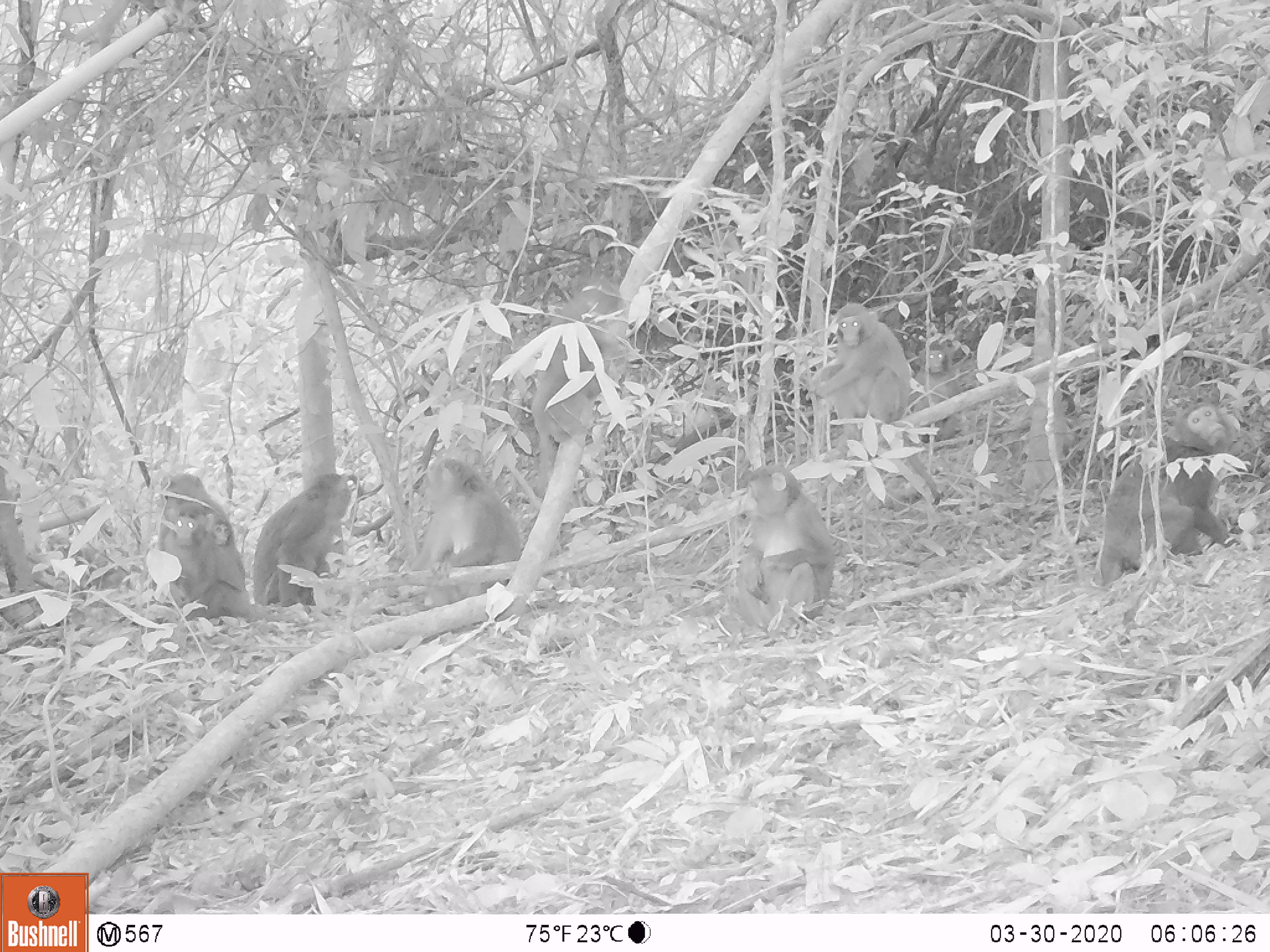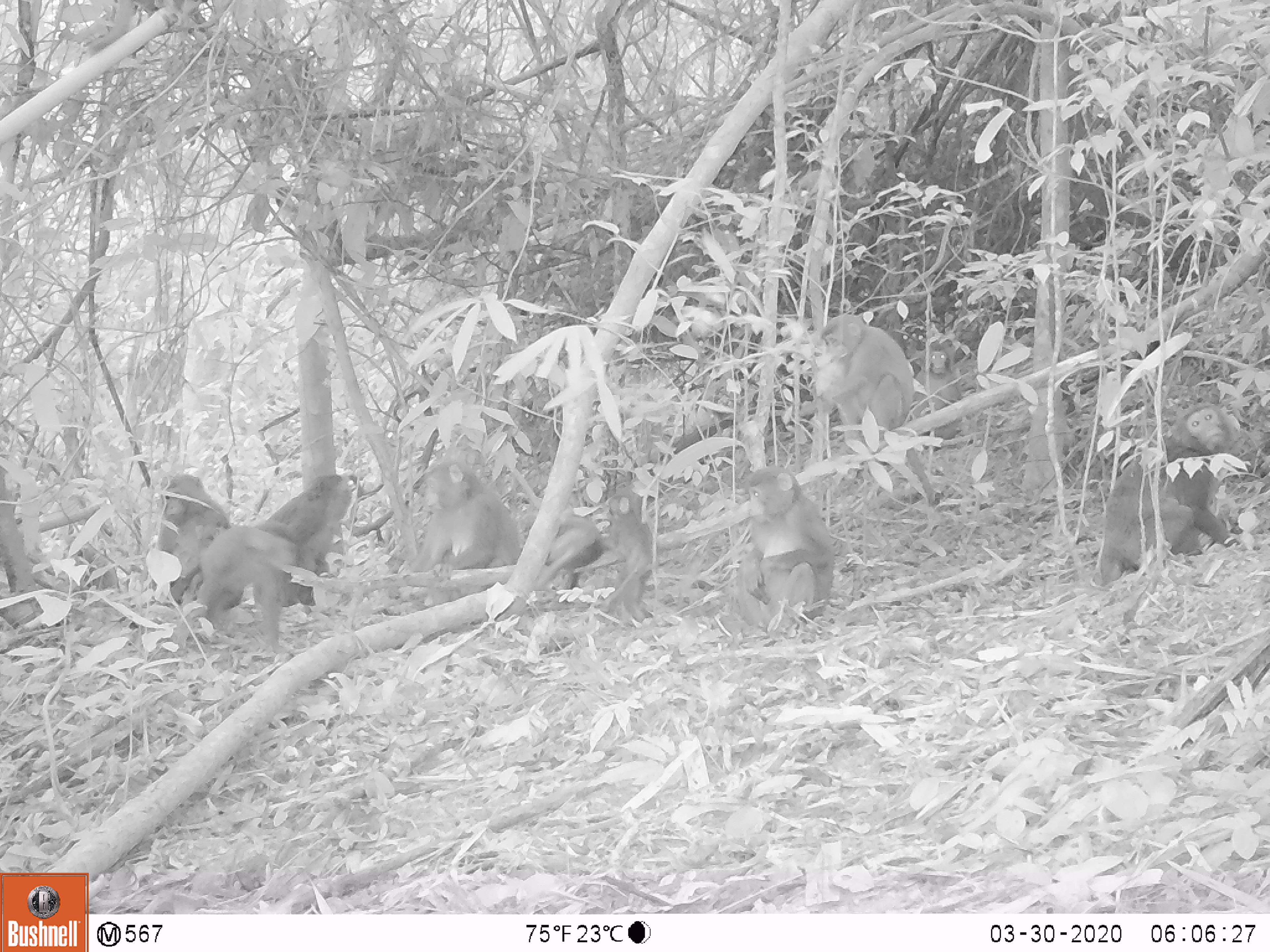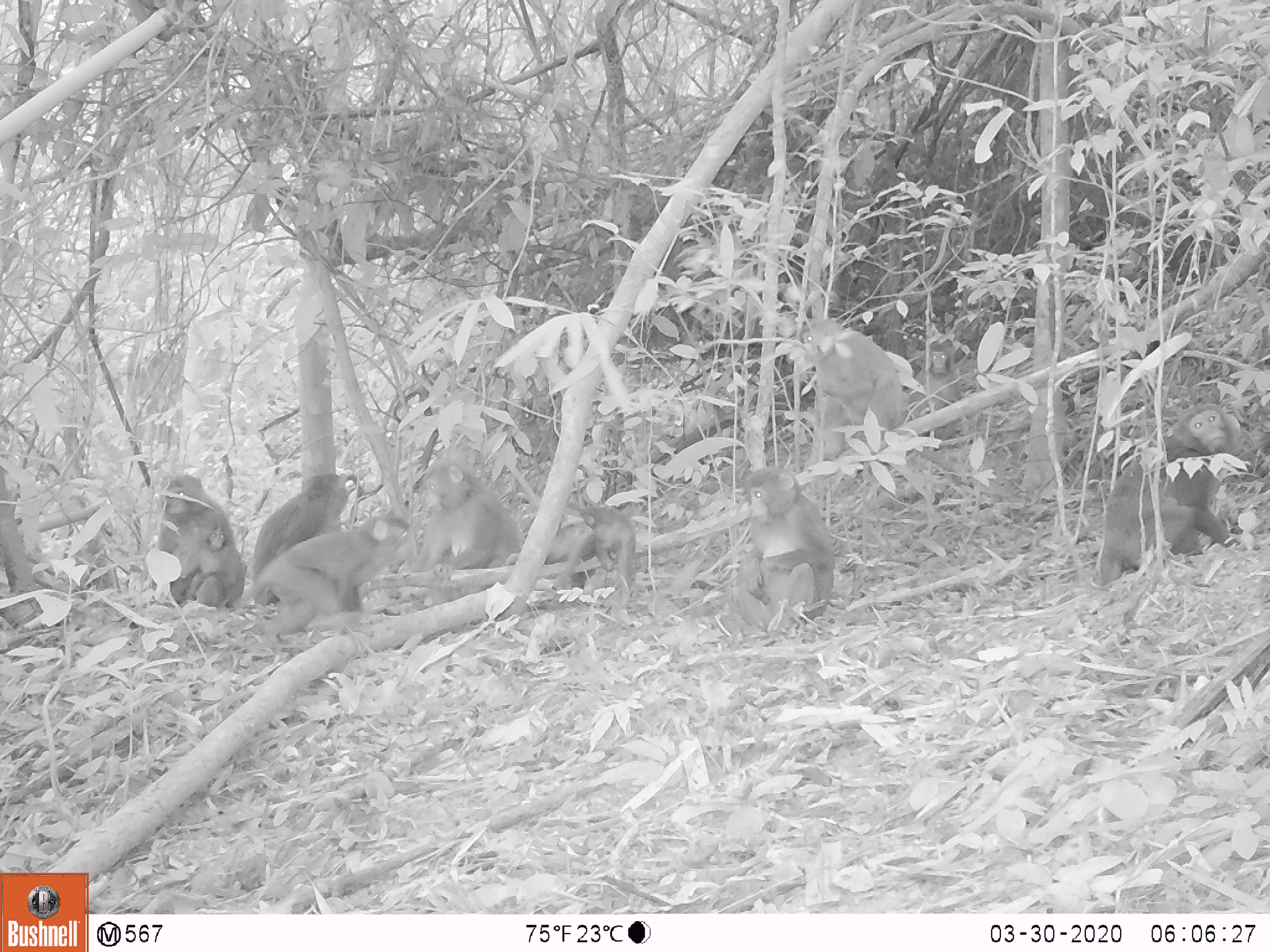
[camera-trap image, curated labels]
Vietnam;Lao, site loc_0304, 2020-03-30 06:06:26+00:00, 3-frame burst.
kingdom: Animalia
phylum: Chordata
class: Mammalia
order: Primates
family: Cercopithecidae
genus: Macaca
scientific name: Macaca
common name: macaques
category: assam or rhesus macaque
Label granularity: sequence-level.